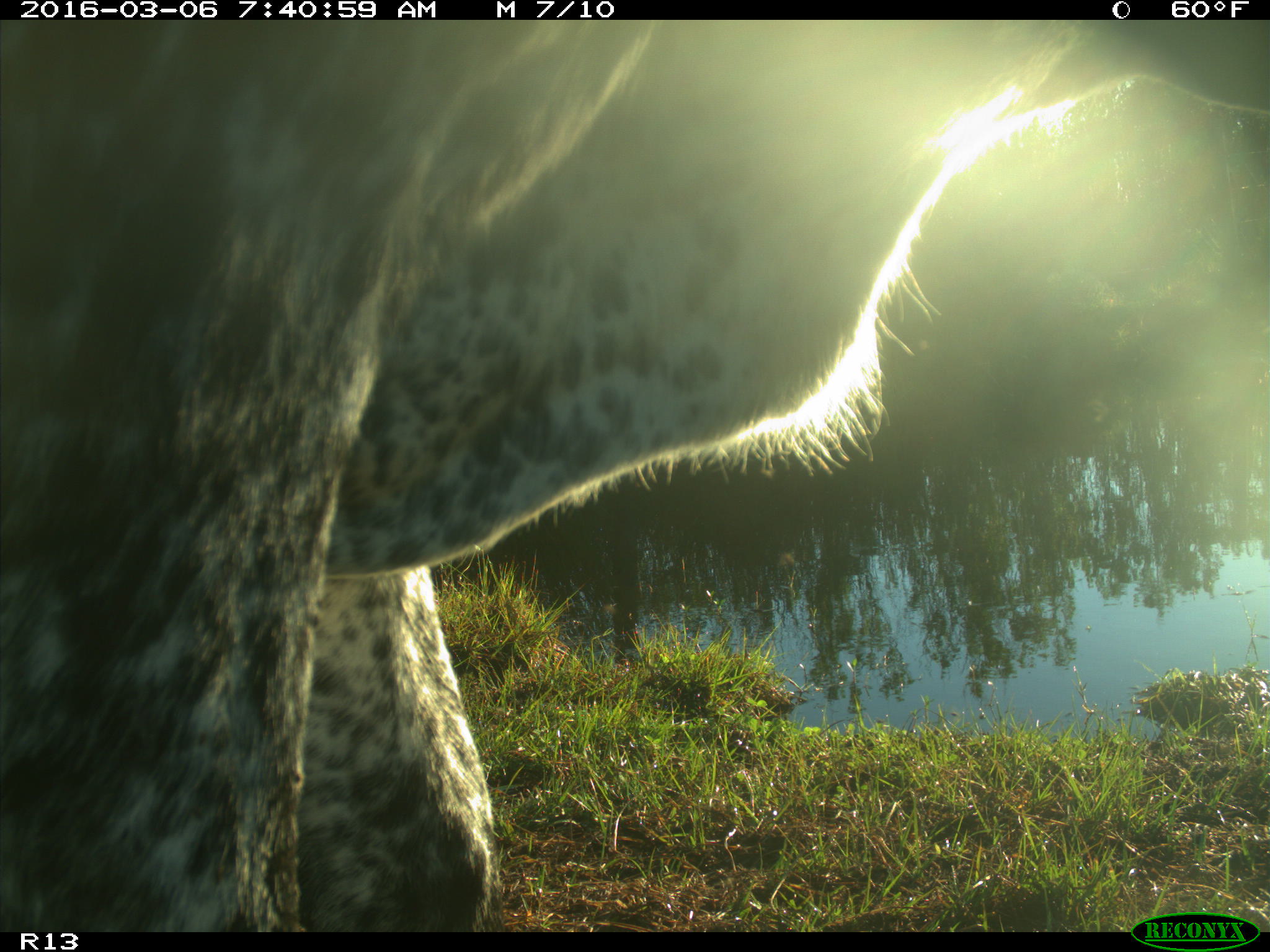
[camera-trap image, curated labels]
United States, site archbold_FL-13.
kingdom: Animalia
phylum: Chordata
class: Mammalia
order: Artiodactyla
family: Bovidae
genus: Bos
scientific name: Bos taurus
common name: domestic cow